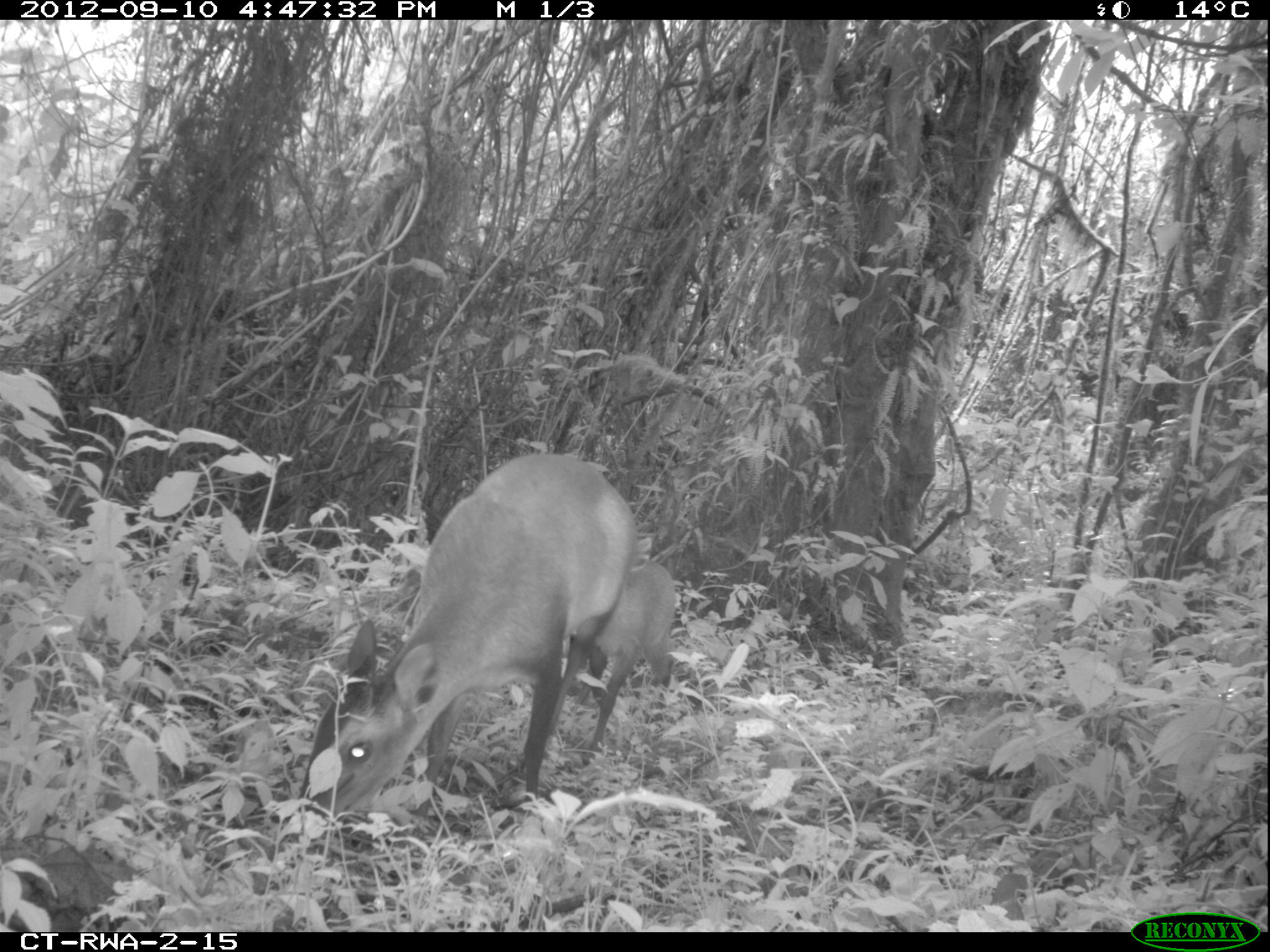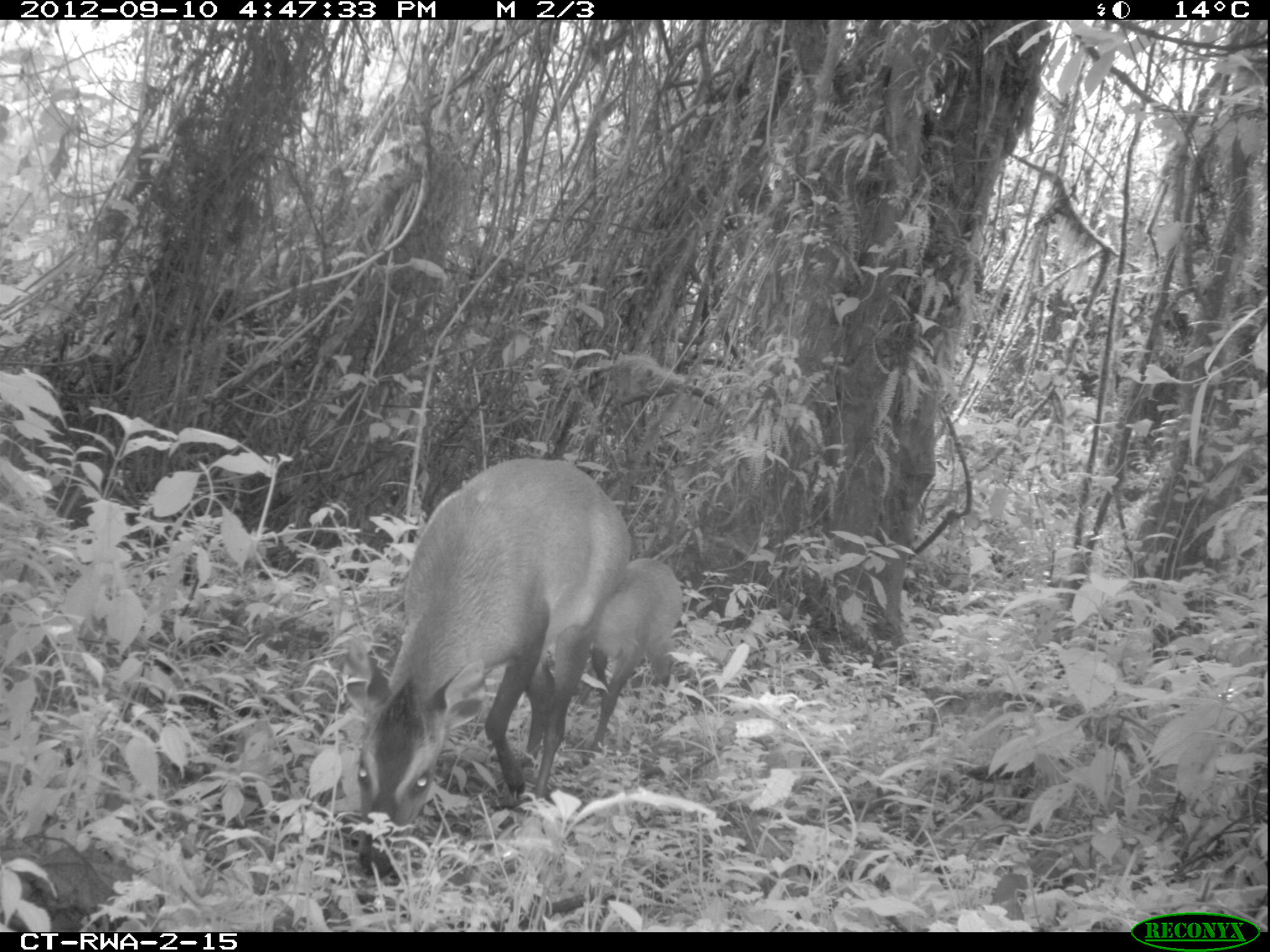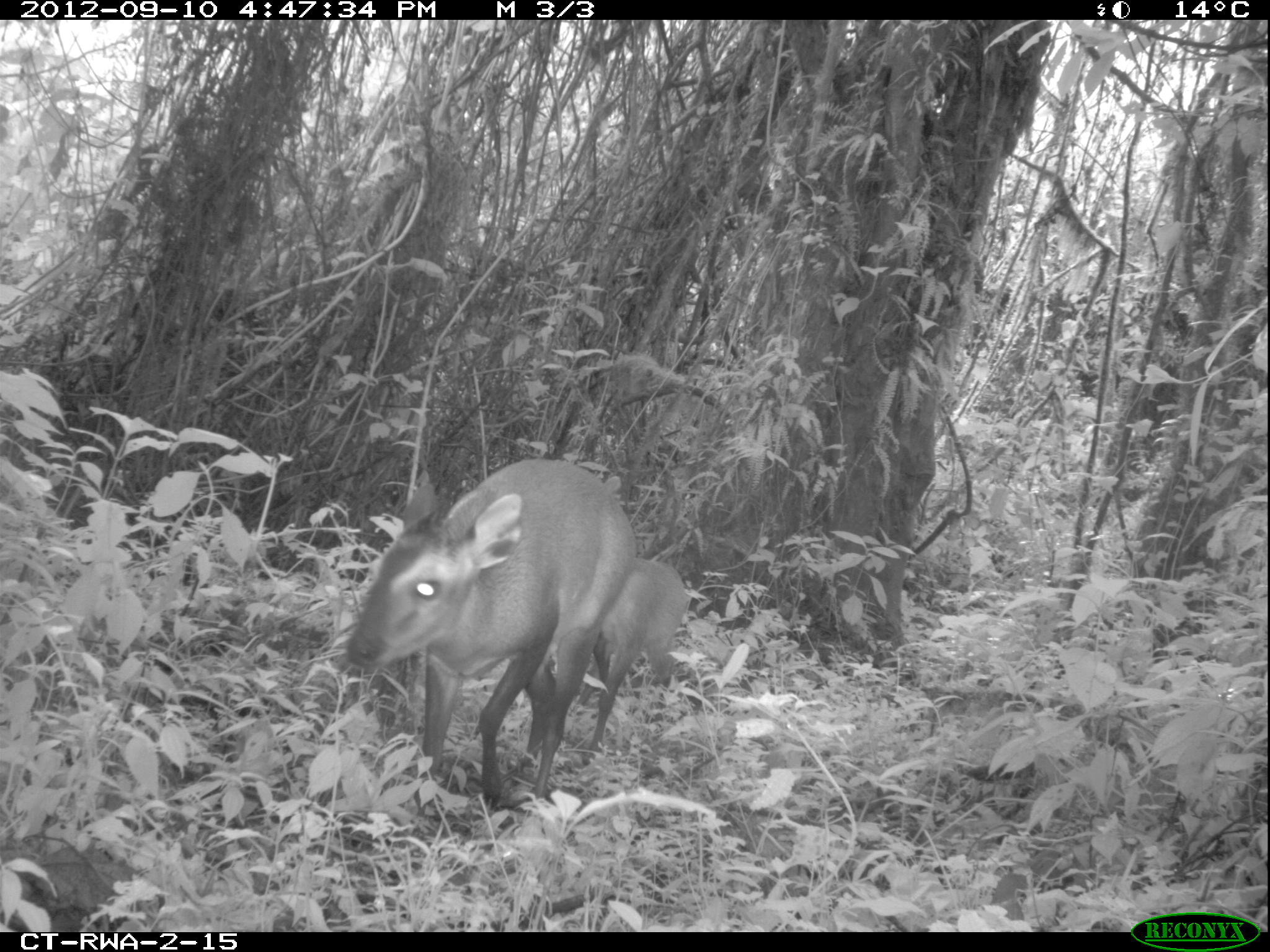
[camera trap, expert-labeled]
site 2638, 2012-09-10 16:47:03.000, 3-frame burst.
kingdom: Animalia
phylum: Chordata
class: Mammalia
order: Artiodactyla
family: Bovidae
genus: Cephalophus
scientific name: Cephalophus nigrifrons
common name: black-fronted duiker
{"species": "Cephalophus nigrifrons (black-fronted duiker)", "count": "2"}